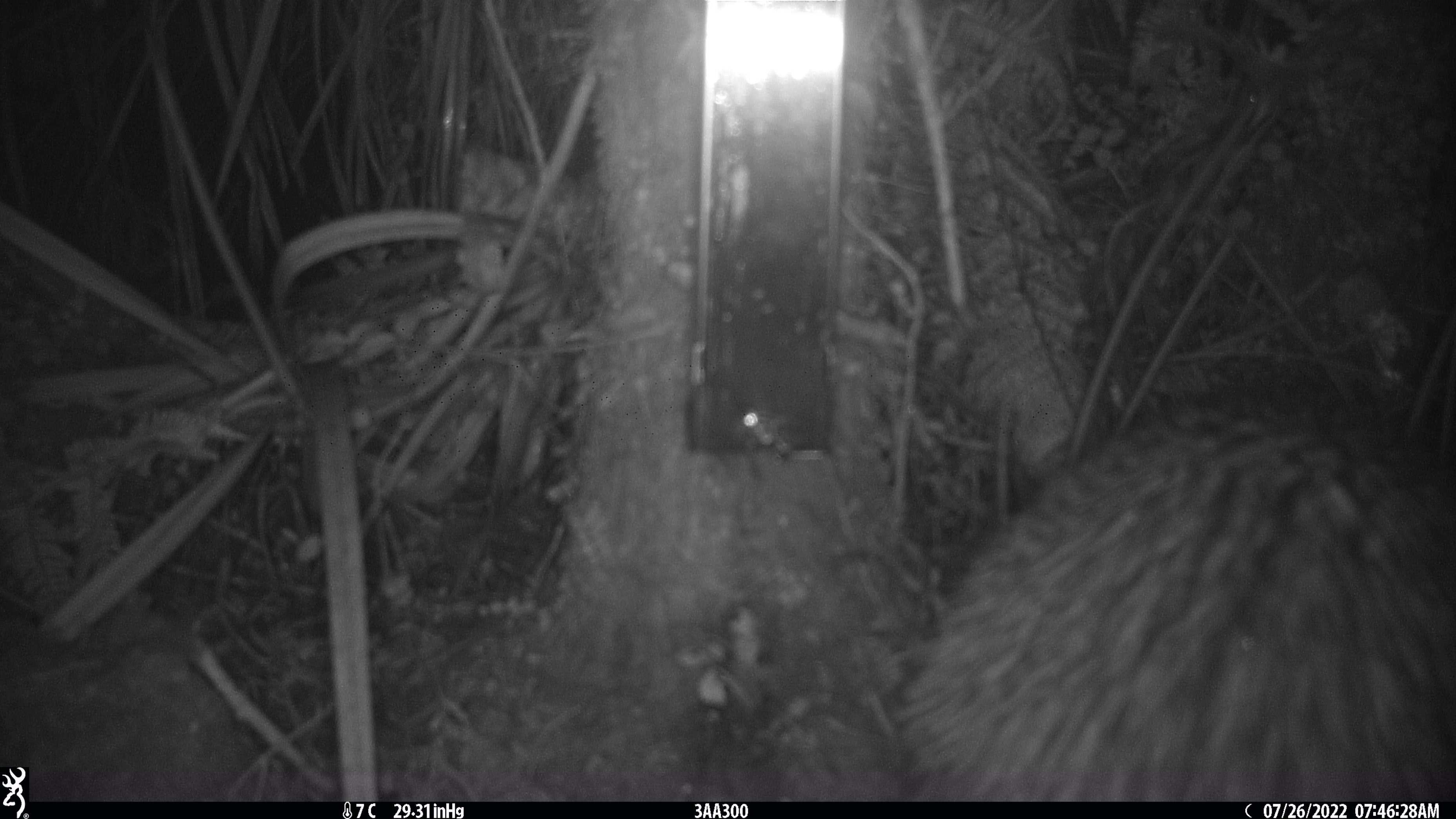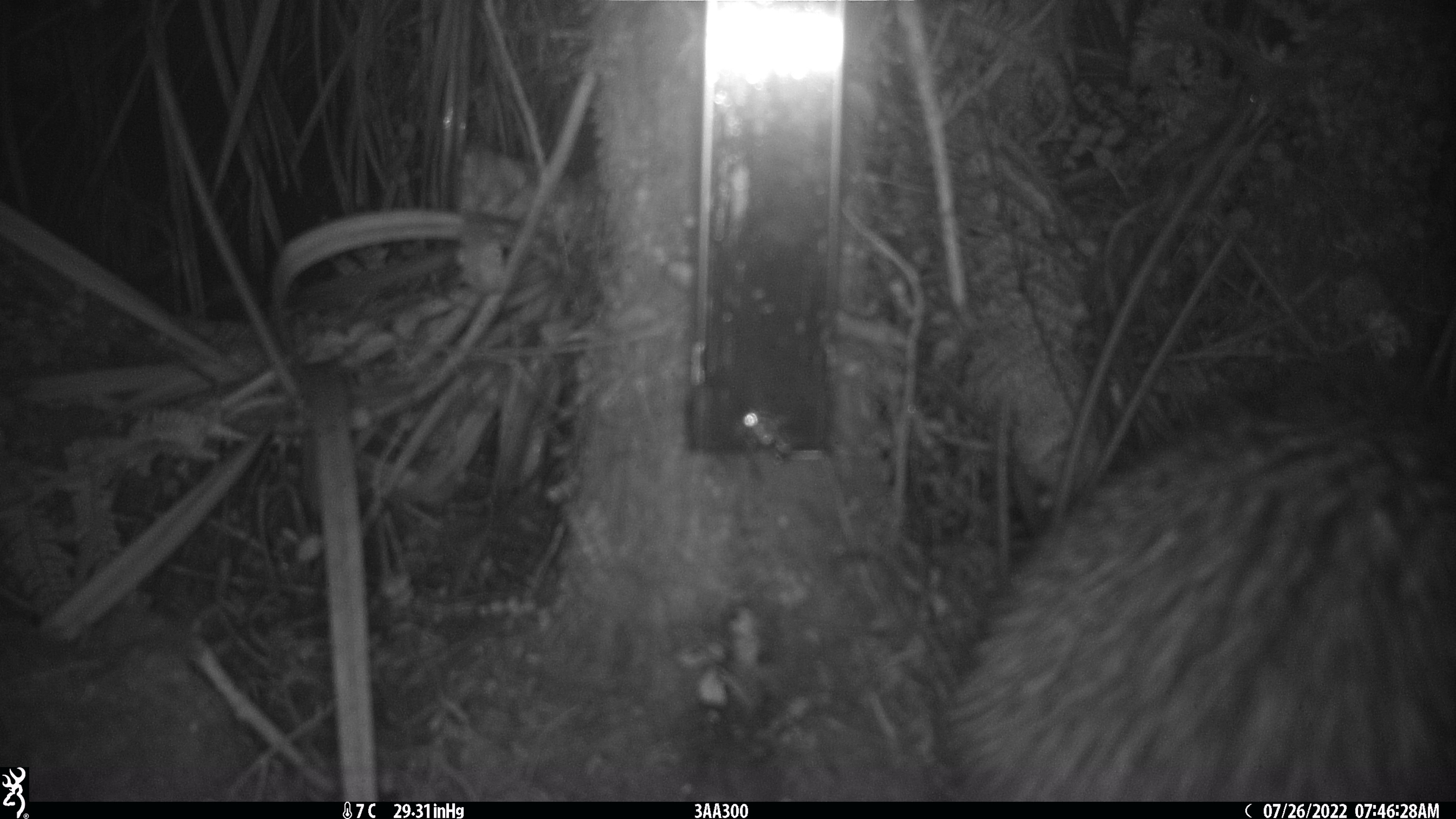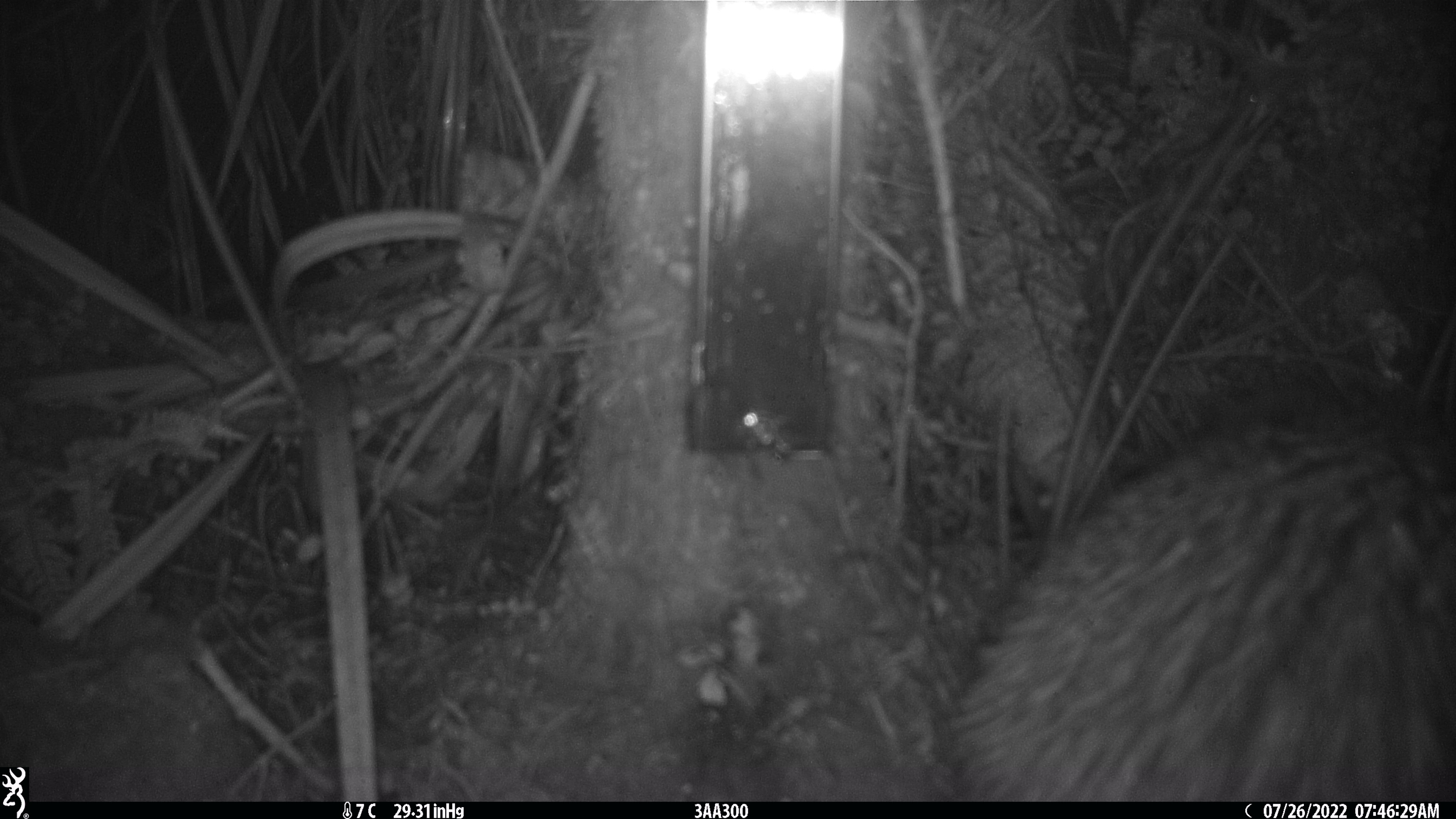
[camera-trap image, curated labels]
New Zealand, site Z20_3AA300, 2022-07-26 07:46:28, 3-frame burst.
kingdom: Animalia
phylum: Chordata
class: Aves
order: Apterygiformes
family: Apterygidae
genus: Apteryx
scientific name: Apteryx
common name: kiwi